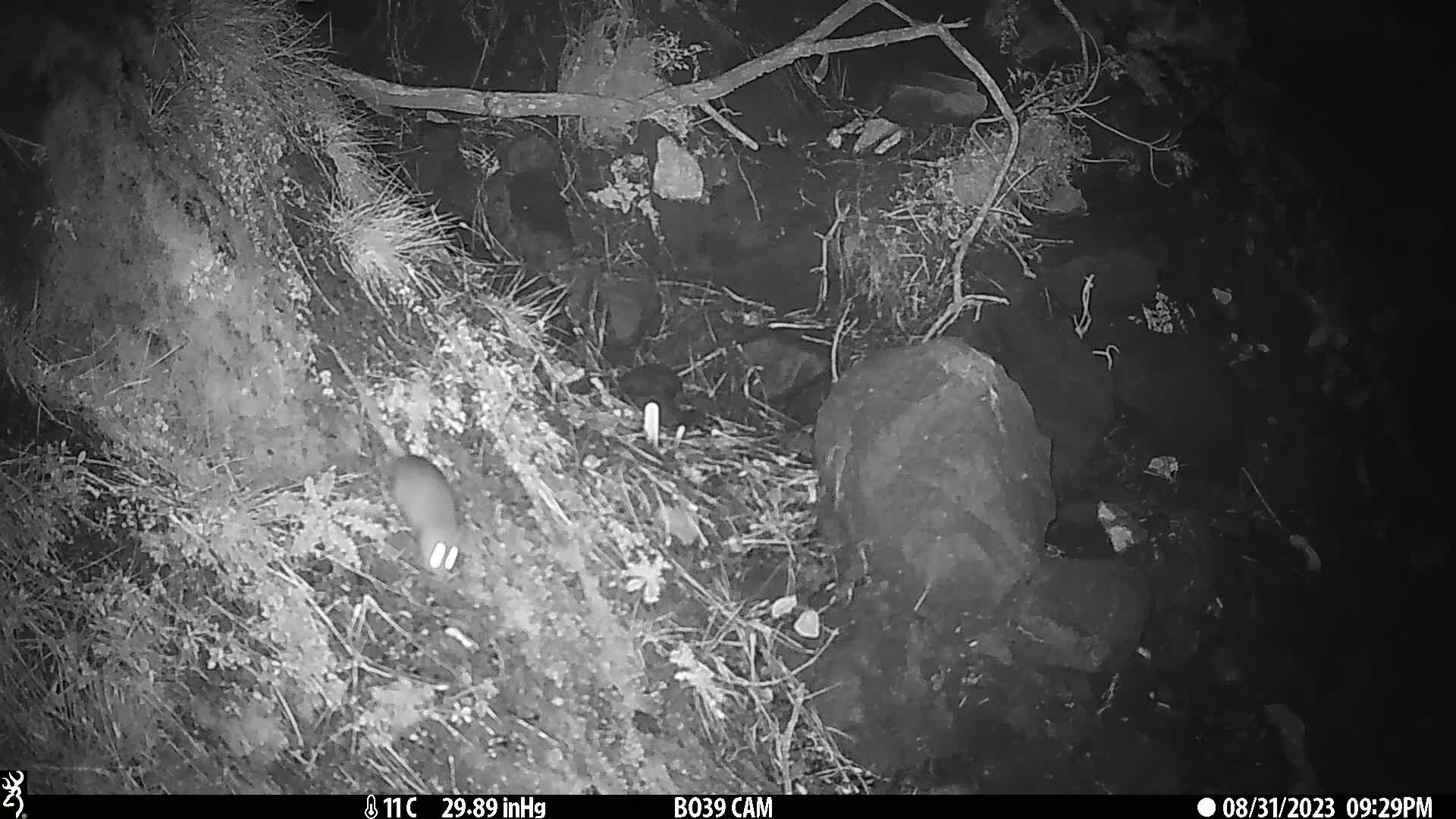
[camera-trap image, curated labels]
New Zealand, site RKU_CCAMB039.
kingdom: Animalia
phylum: Chordata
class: Mammalia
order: Rodentia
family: Muridae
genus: Rattus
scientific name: Rattus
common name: rat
Rat (Rattus).